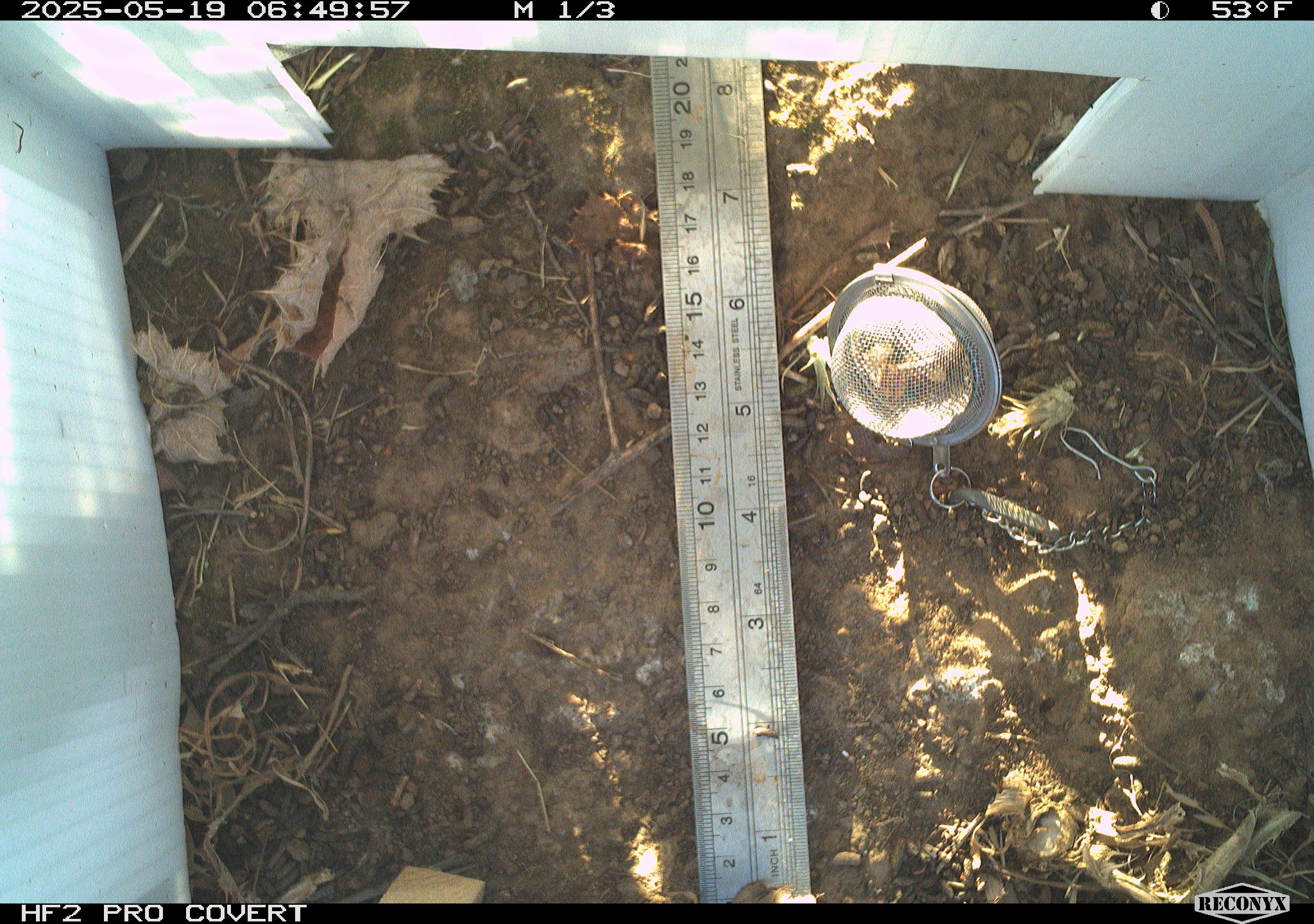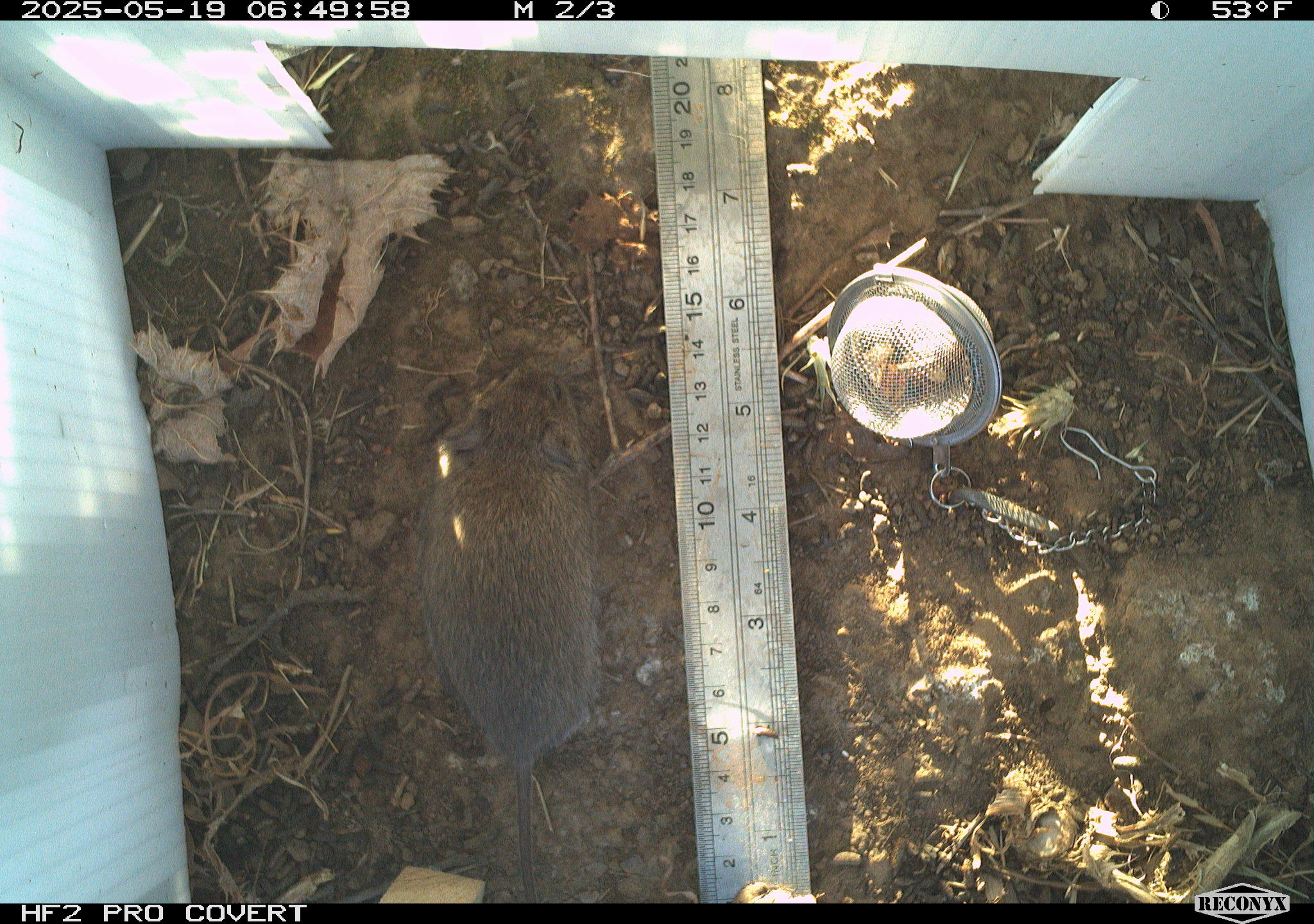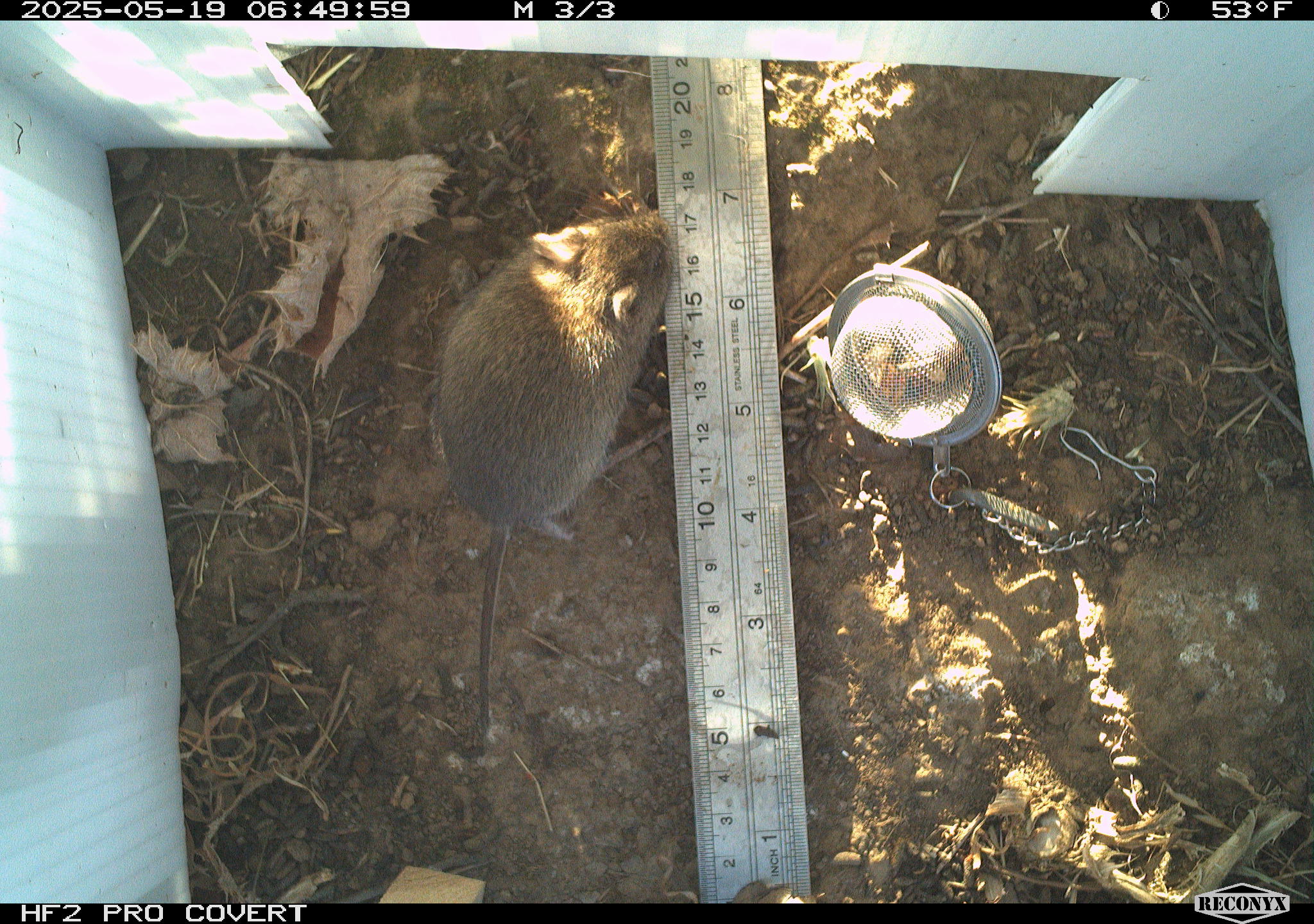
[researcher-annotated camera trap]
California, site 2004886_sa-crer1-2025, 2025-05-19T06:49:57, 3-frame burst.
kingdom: Animalia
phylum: Chordata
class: Mammalia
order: Rodentia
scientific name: Rodentia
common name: rodent